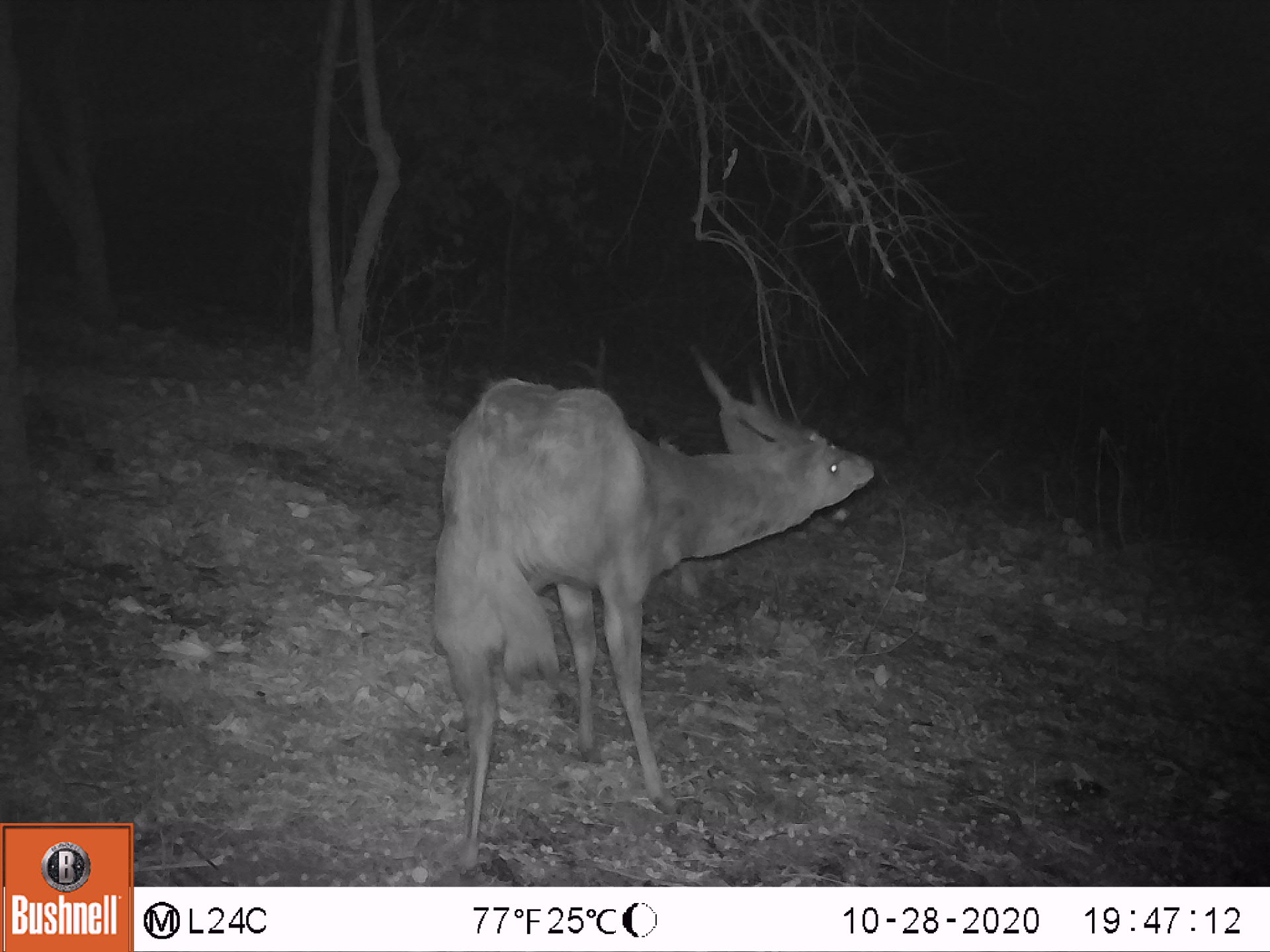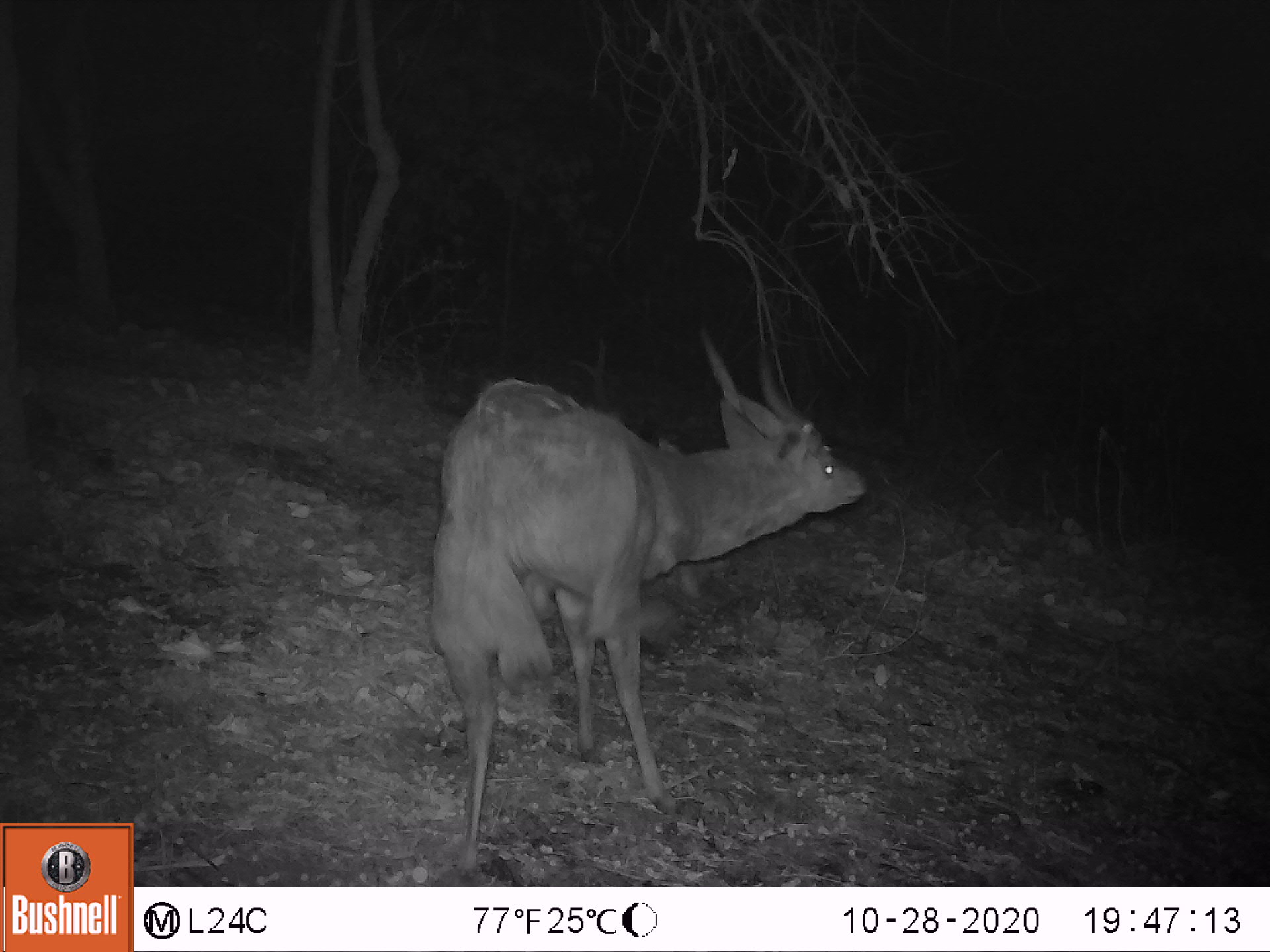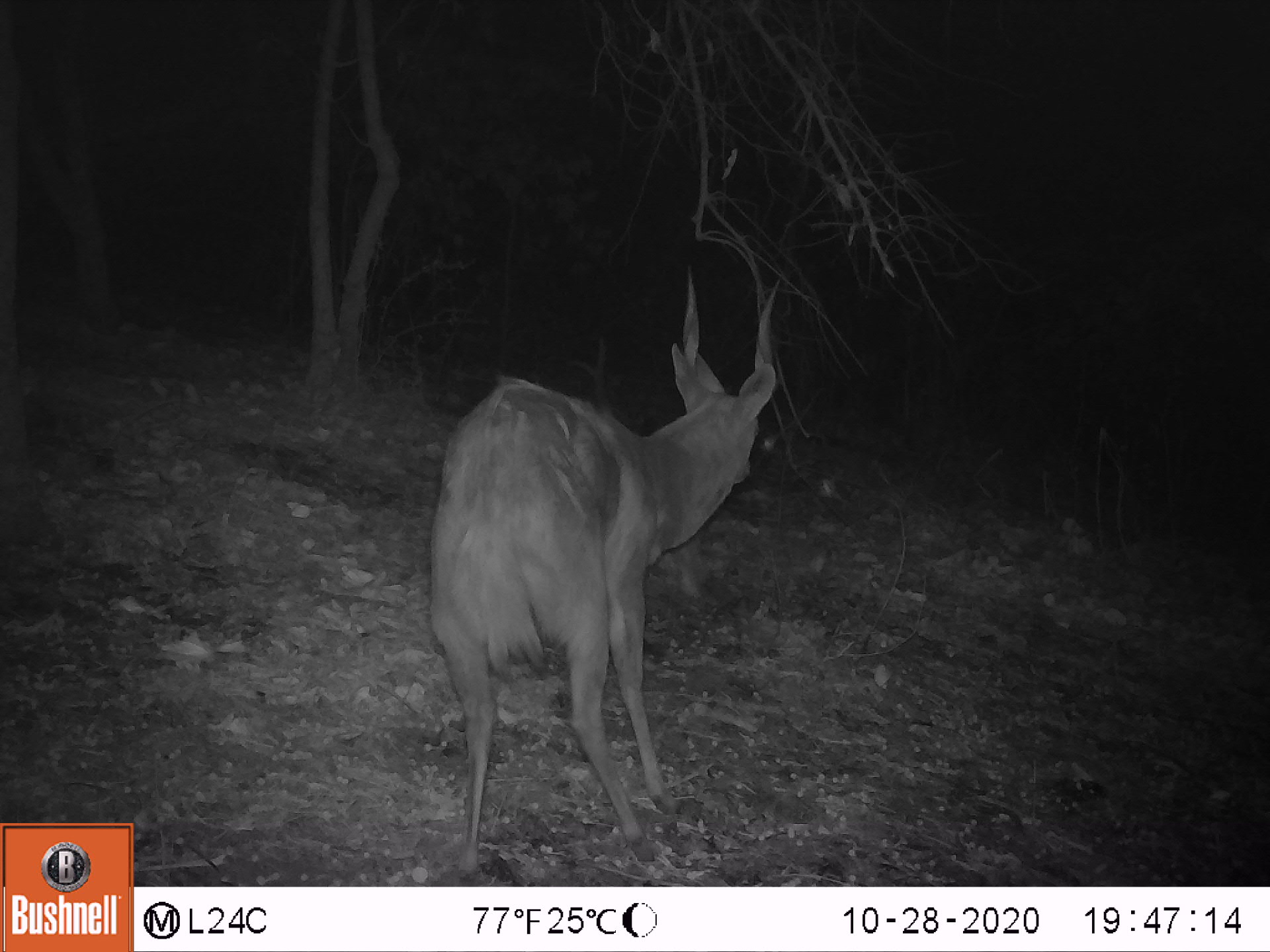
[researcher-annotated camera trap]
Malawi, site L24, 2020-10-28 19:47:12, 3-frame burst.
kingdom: Animalia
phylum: Chordata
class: Mammalia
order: Artiodactyla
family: Bovidae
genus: Tragelaphus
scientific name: Tragelaphus sylvaticus sylvaticus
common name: cape bushbuck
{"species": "cape bushbuck (Tragelaphus sylvaticus sylvaticus)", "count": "1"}